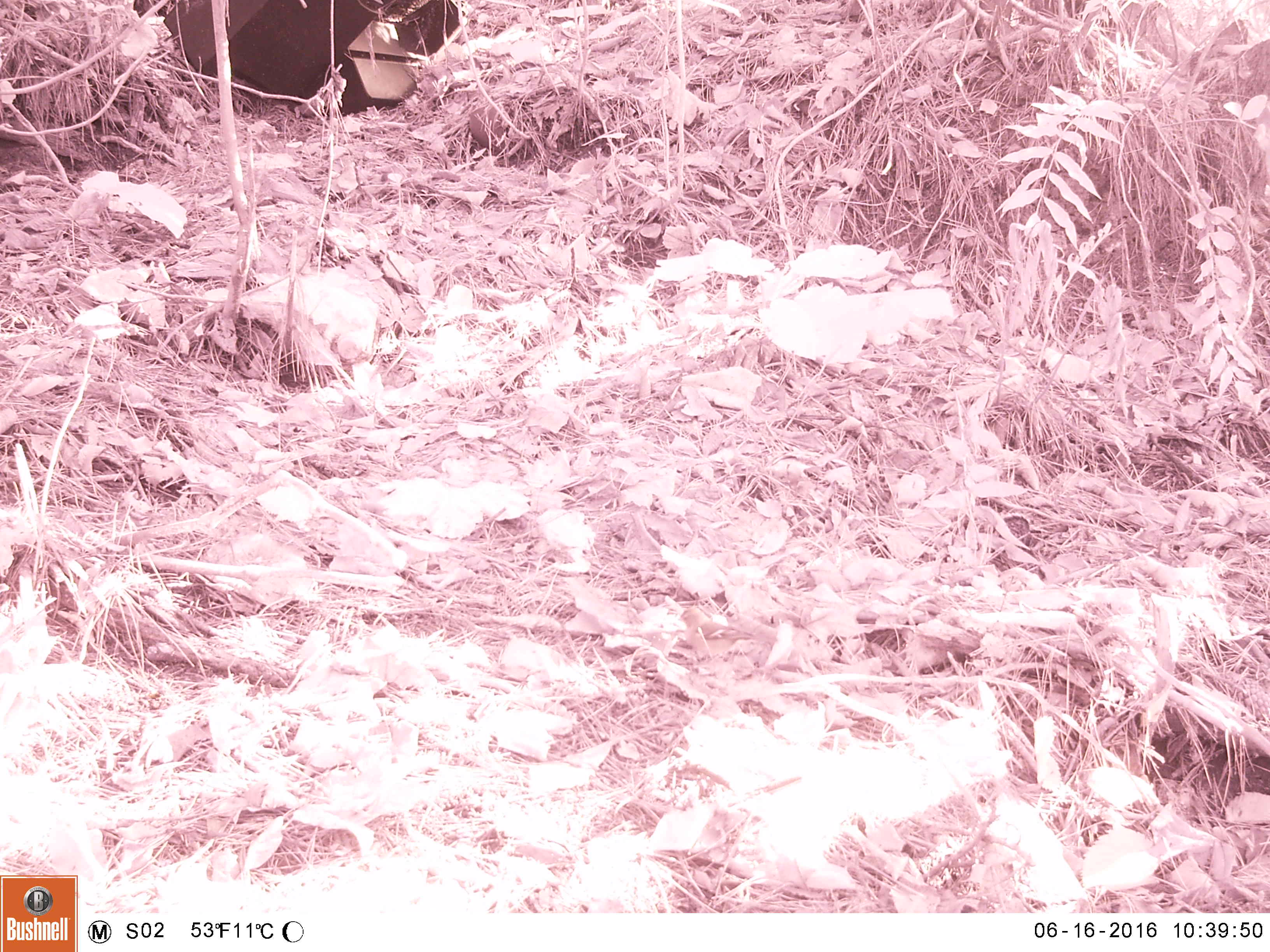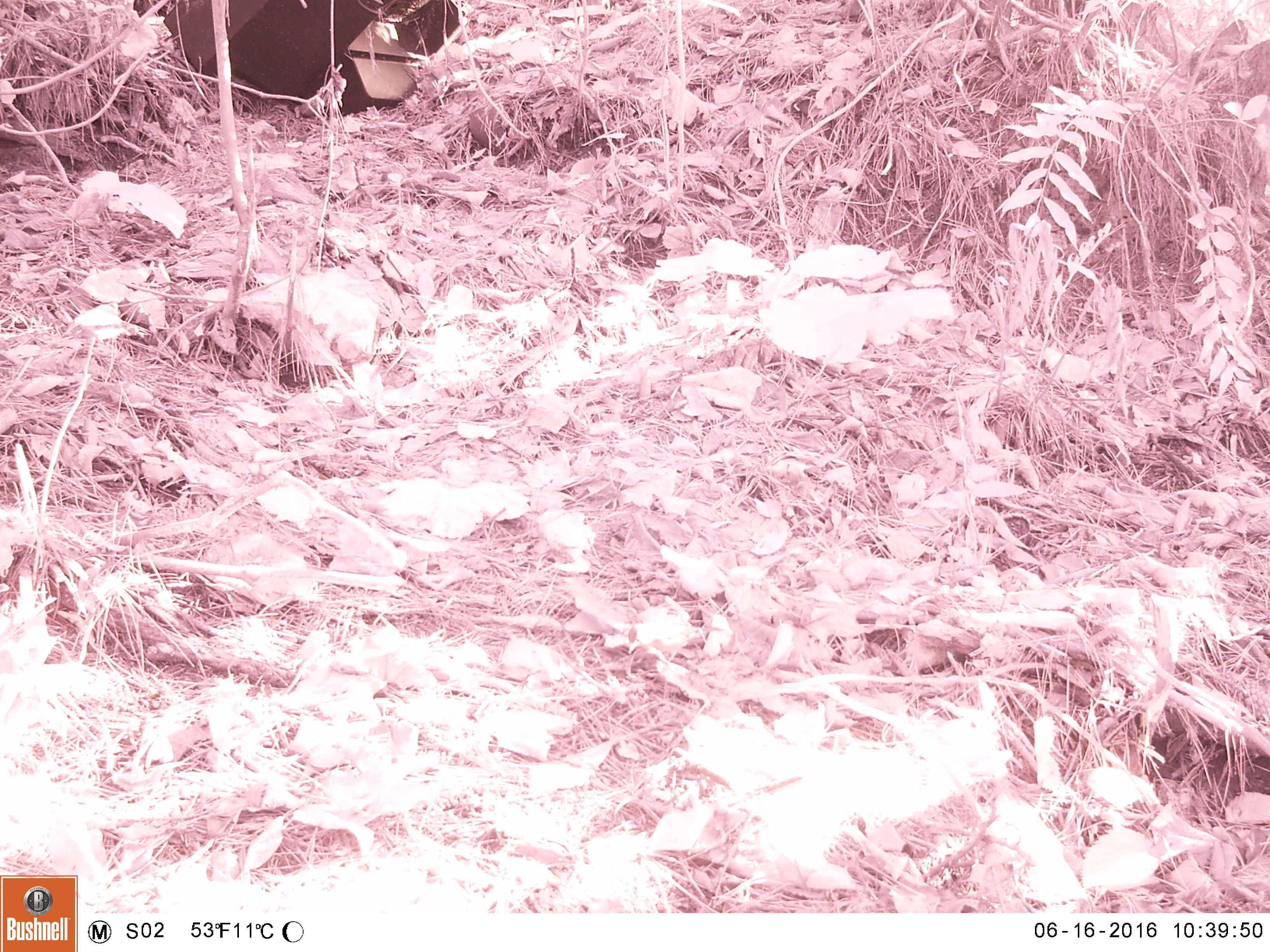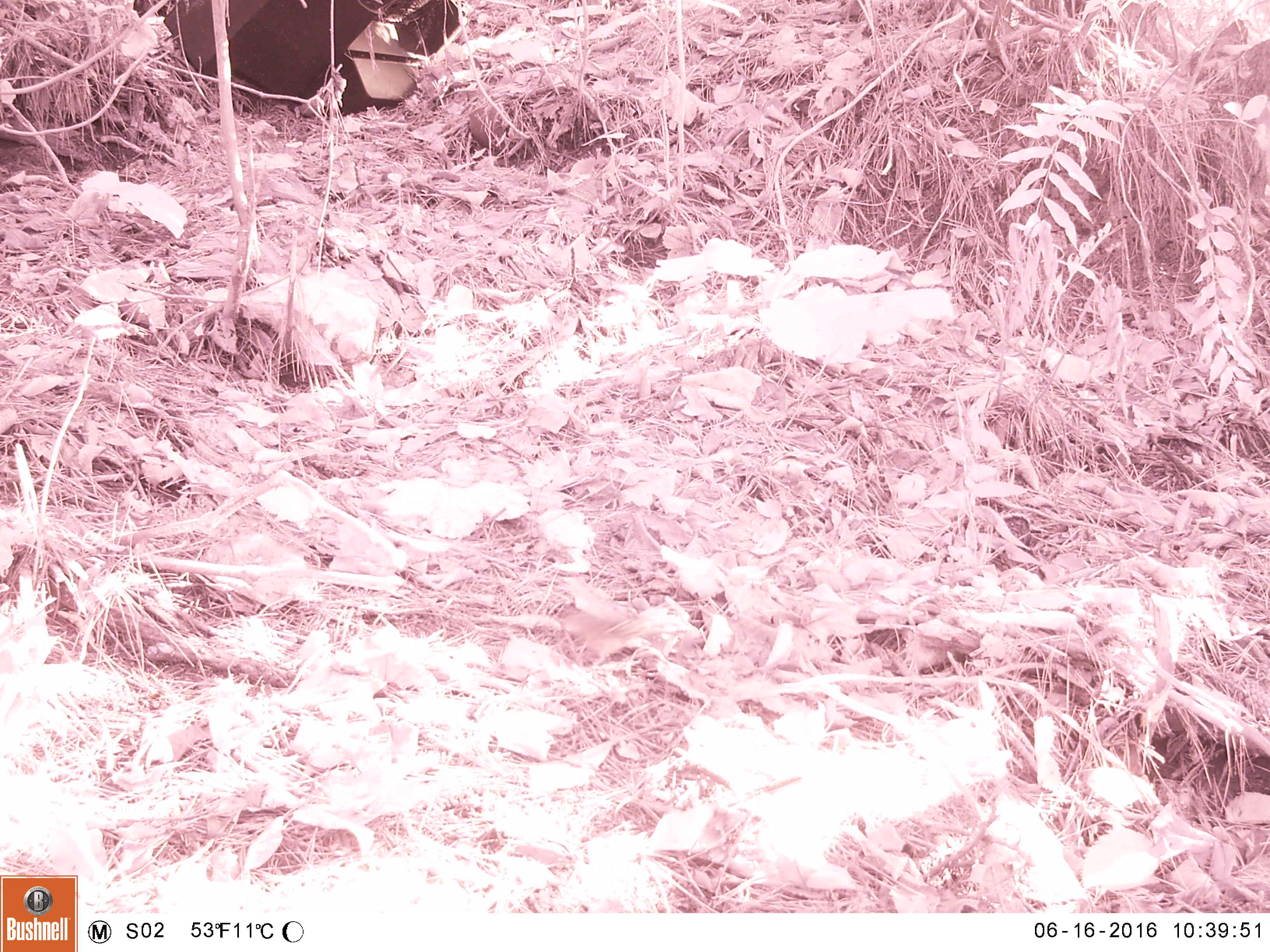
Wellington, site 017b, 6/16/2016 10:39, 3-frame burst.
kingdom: Animalia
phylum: Chordata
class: Aves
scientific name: Aves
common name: bird